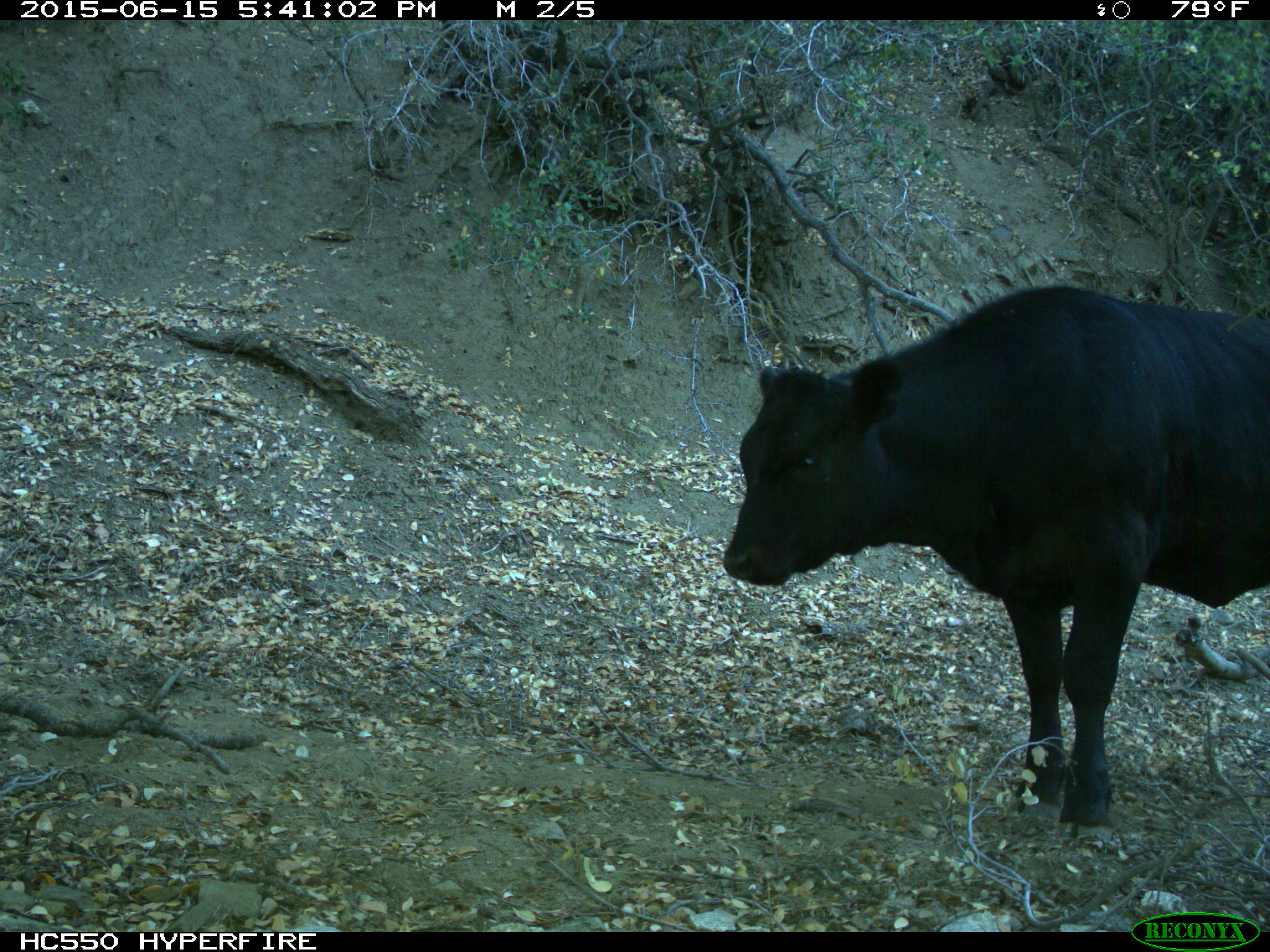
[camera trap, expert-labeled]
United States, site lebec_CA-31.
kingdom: Animalia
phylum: Chordata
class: Mammalia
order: Artiodactyla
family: Bovidae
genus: Bos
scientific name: Bos taurus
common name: domestic cow